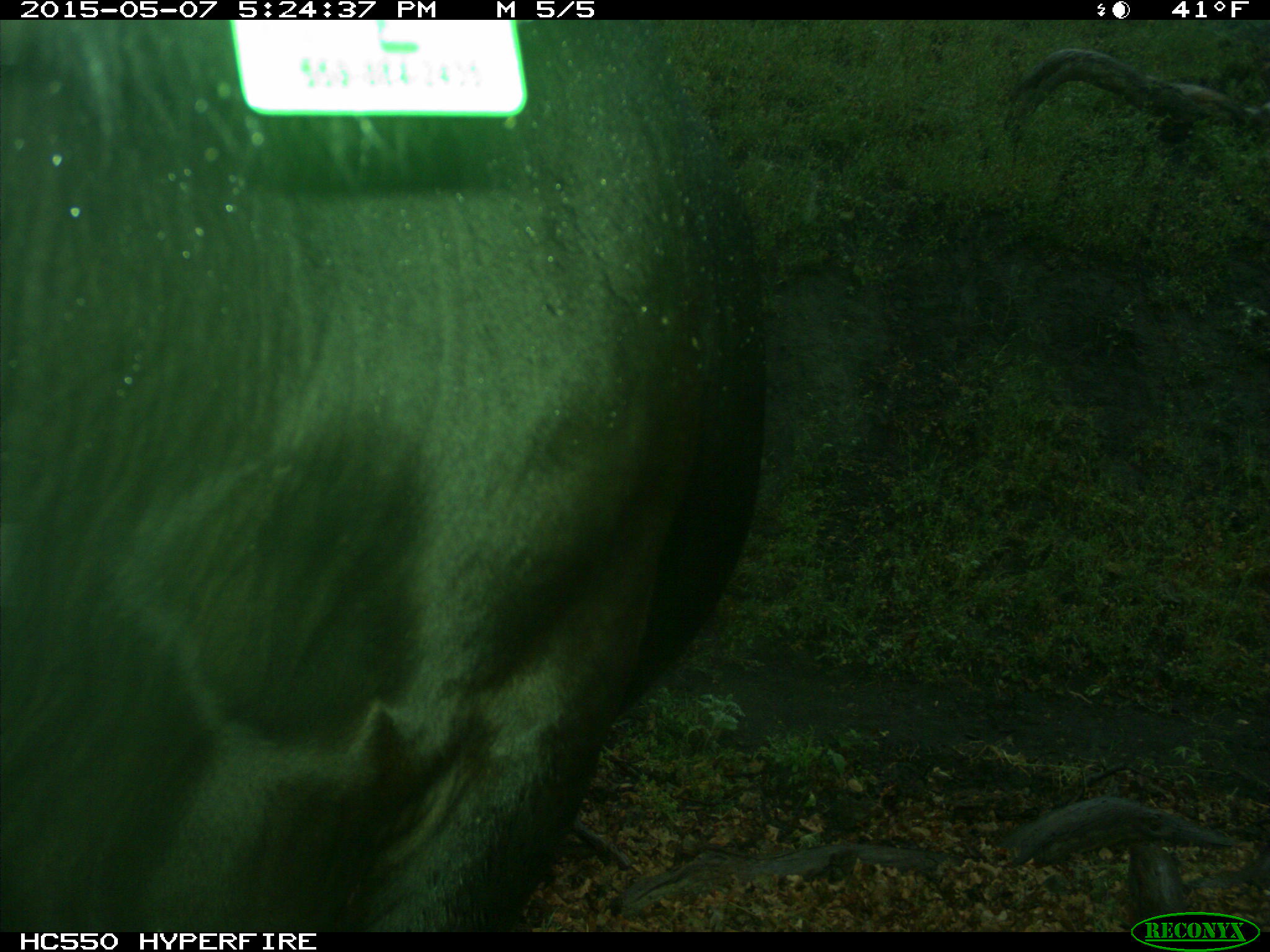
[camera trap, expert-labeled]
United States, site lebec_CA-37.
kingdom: Animalia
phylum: Chordata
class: Mammalia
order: Artiodactyla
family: Bovidae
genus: Bos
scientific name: Bos taurus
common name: domestic cow